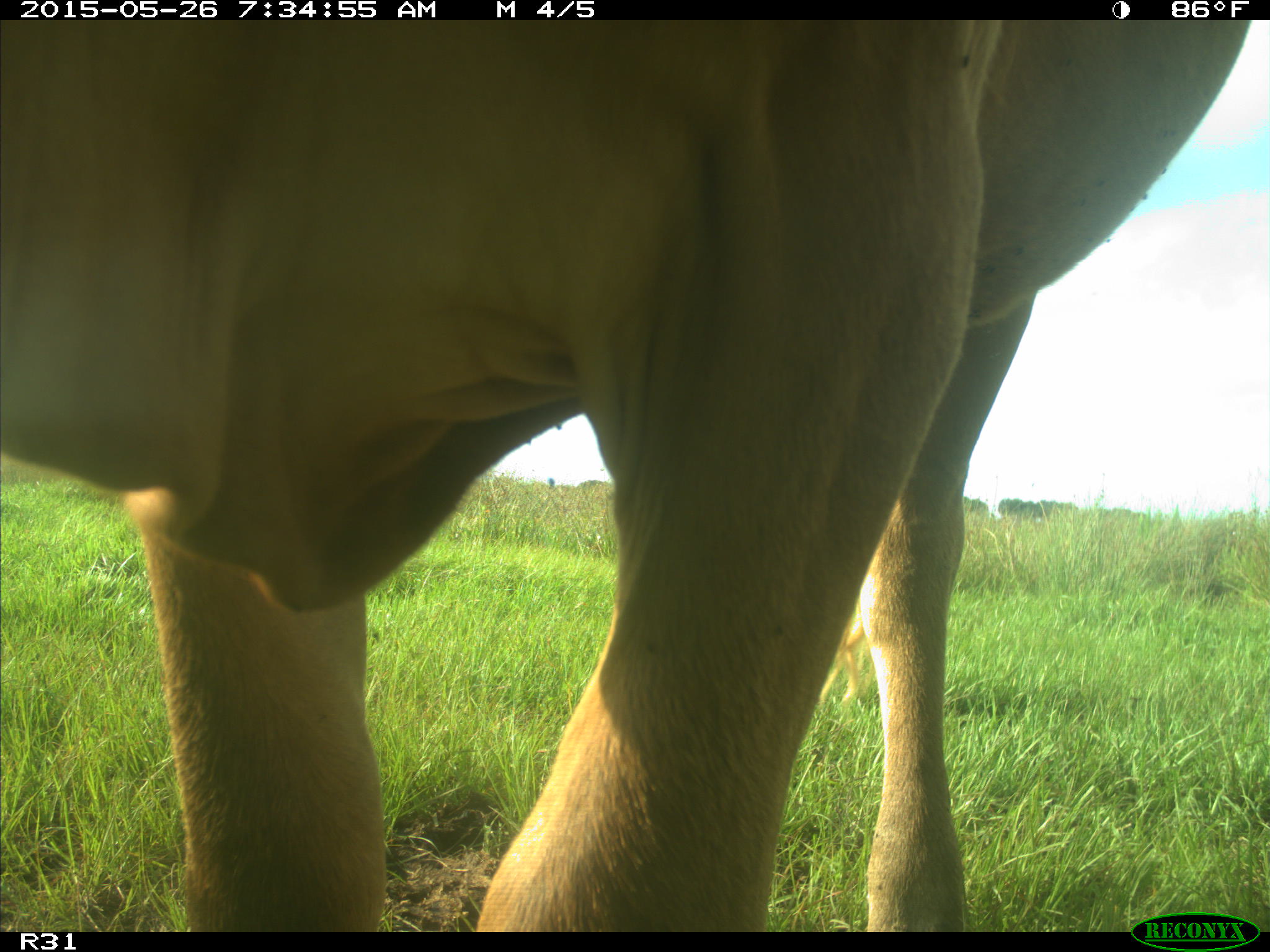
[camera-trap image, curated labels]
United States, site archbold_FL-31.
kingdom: Animalia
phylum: Chordata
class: Mammalia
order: Artiodactyla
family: Bovidae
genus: Bos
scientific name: Bos taurus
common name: domestic cow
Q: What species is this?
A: Bos taurus (domestic cow).